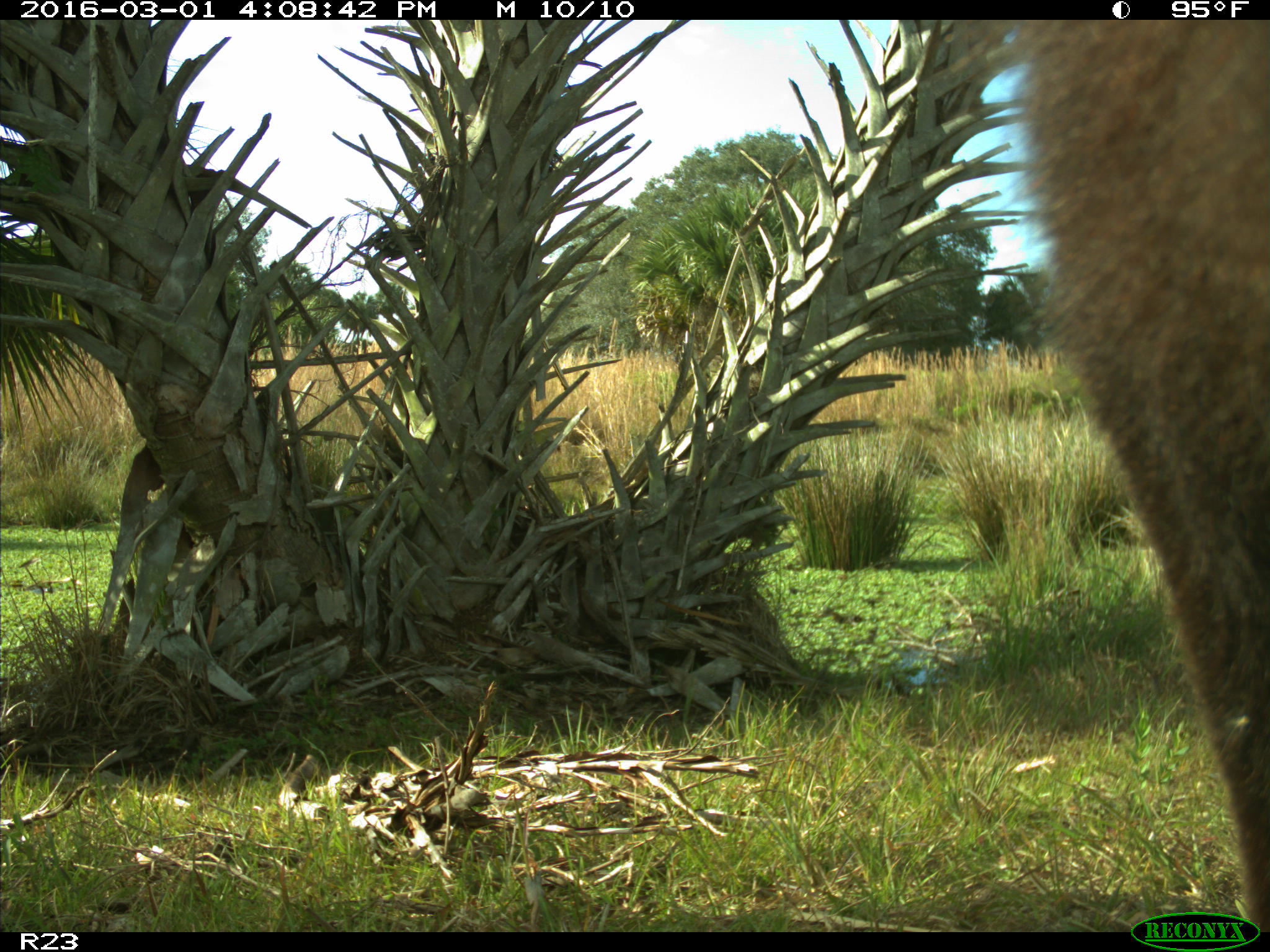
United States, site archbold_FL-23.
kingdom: Animalia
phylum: Chordata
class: Mammalia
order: Artiodactyla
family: Bovidae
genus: Bos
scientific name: Bos taurus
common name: domestic cow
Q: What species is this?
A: Bos taurus (domestic cow).